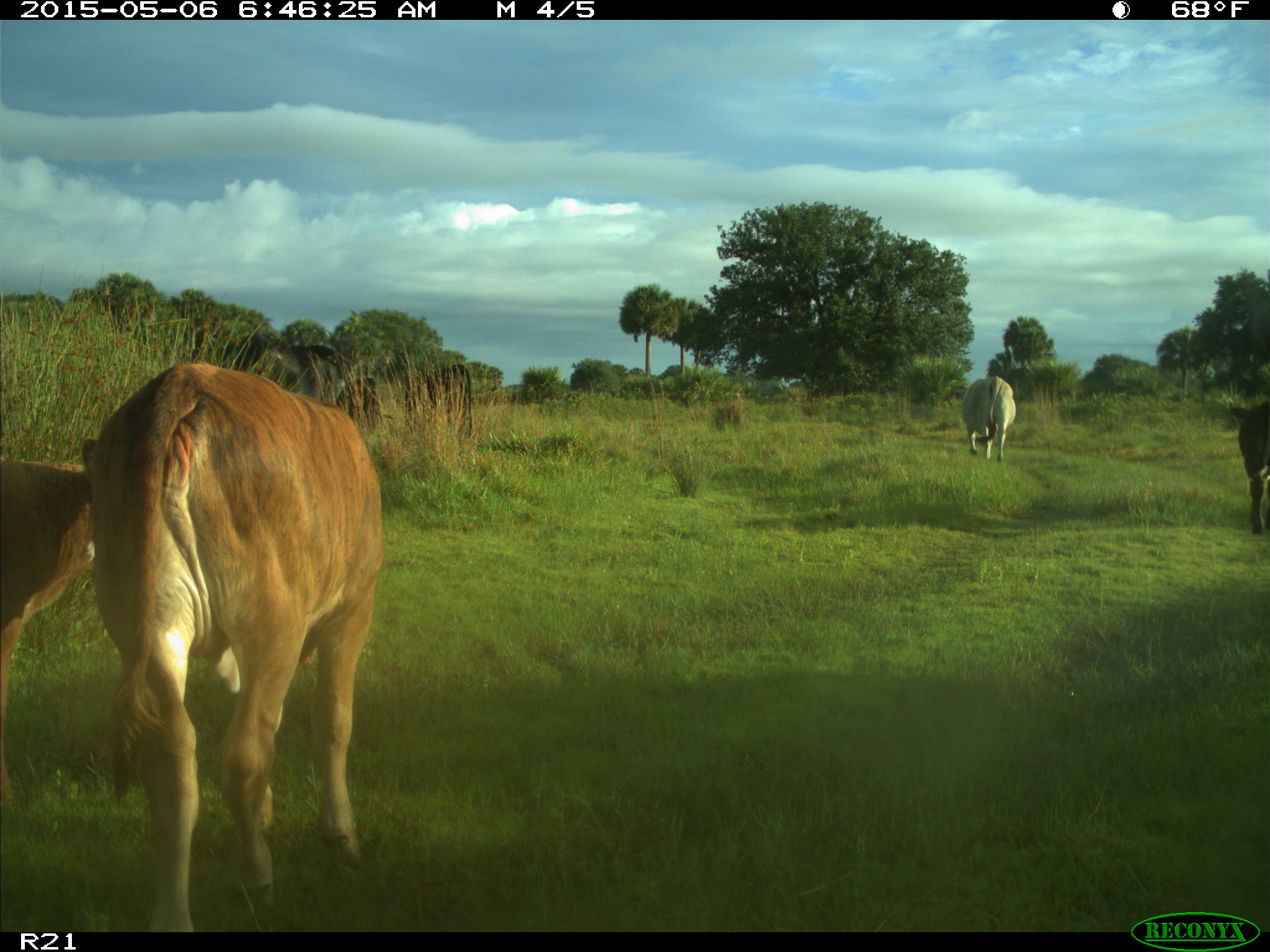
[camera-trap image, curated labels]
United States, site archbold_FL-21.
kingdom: Animalia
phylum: Chordata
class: Mammalia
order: Artiodactyla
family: Bovidae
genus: Bos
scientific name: Bos taurus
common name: domestic cow